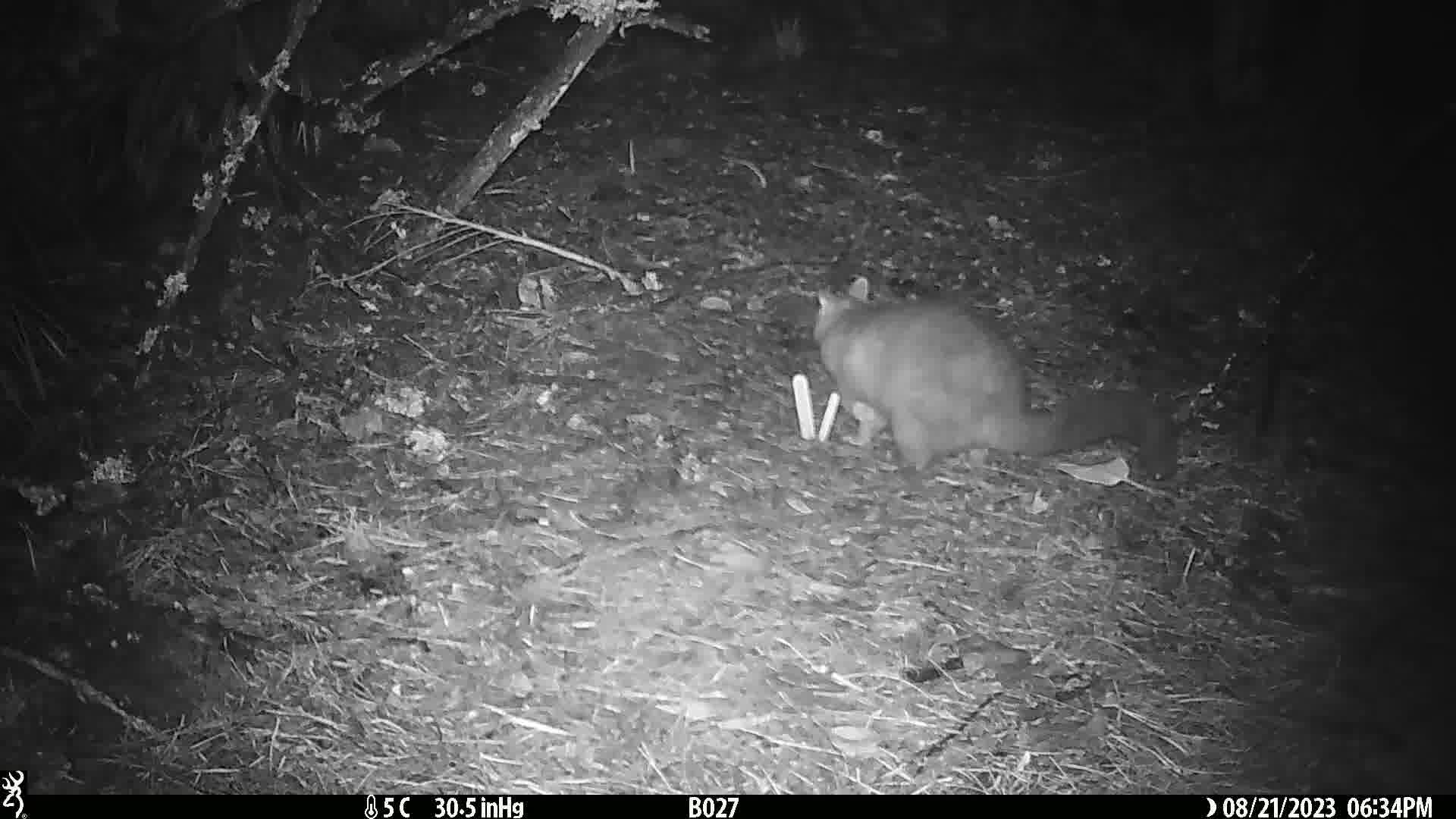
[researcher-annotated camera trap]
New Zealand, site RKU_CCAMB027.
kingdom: Animalia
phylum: Chordata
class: Mammalia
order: Diprotodontia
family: Phalangeridae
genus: Trichosurus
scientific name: Trichosurus vulpecula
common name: common brushtail possum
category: possum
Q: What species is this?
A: Possum (common brushtail possum) (Trichosurus vulpecula).